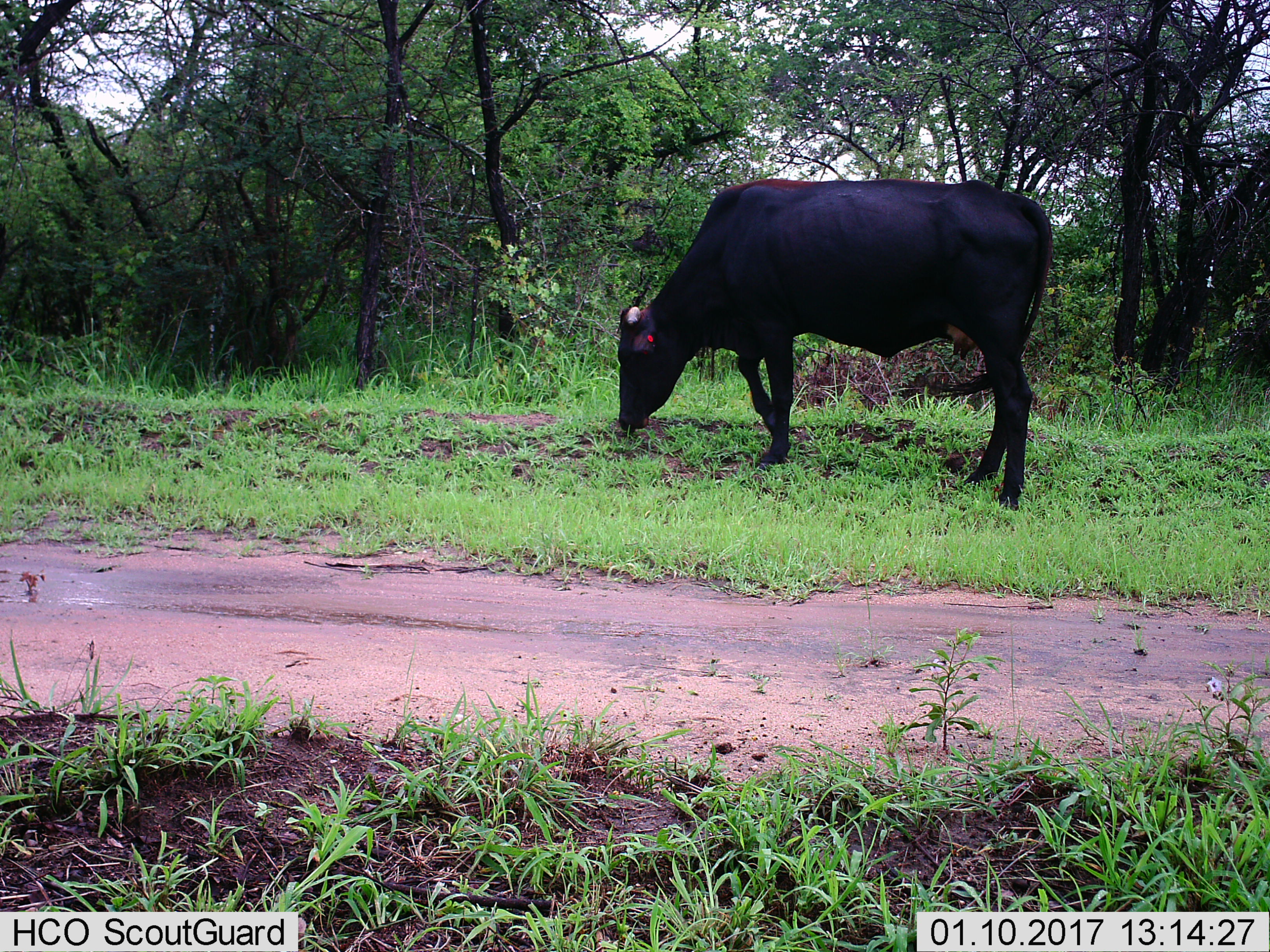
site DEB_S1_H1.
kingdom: Animalia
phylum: Chordata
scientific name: Vertebrata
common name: domestic animal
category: domesticanimal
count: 1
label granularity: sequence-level